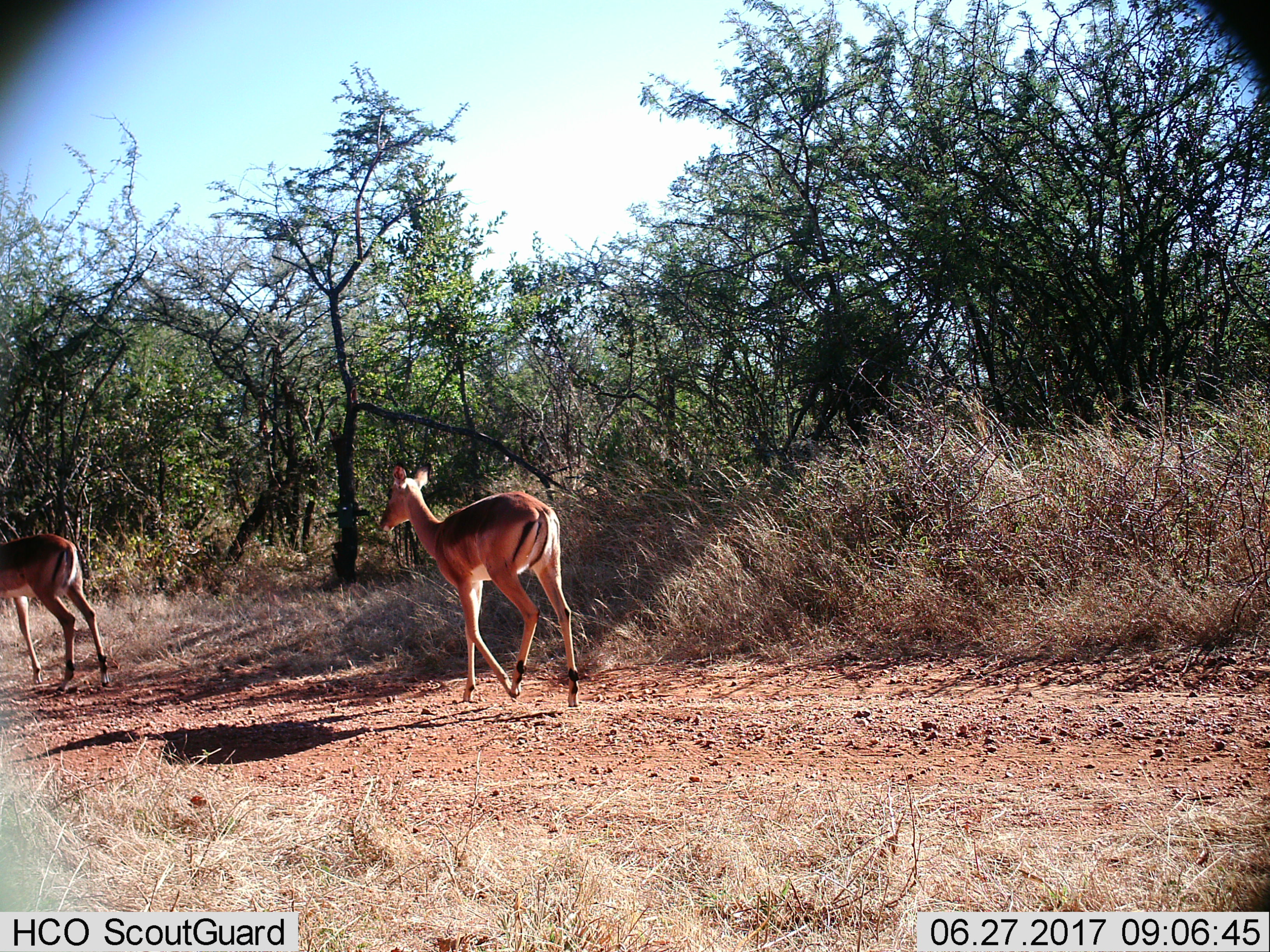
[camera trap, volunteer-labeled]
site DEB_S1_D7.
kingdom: Animalia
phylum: Chordata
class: Mammalia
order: Artiodactyla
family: Bovidae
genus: Aepyceros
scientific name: Aepyceros melampus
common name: impala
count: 2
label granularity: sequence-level